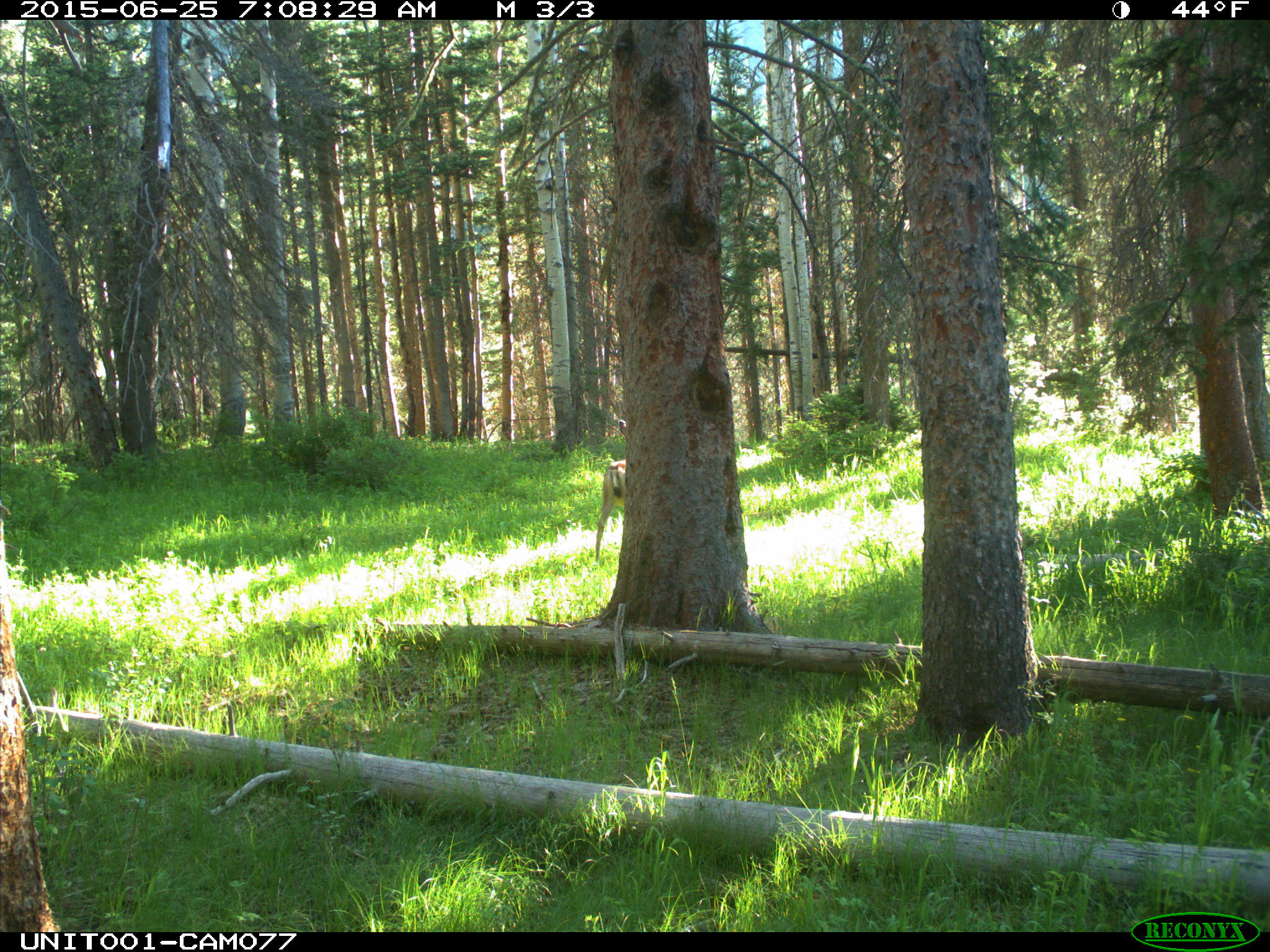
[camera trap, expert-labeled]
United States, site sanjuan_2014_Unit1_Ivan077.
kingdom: Animalia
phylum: Chordata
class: Mammalia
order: Artiodactyla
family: Cervidae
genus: Odocoileus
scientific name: Odocoileus hemionus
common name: mule deer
Odocoileus hemionus (mule deer).